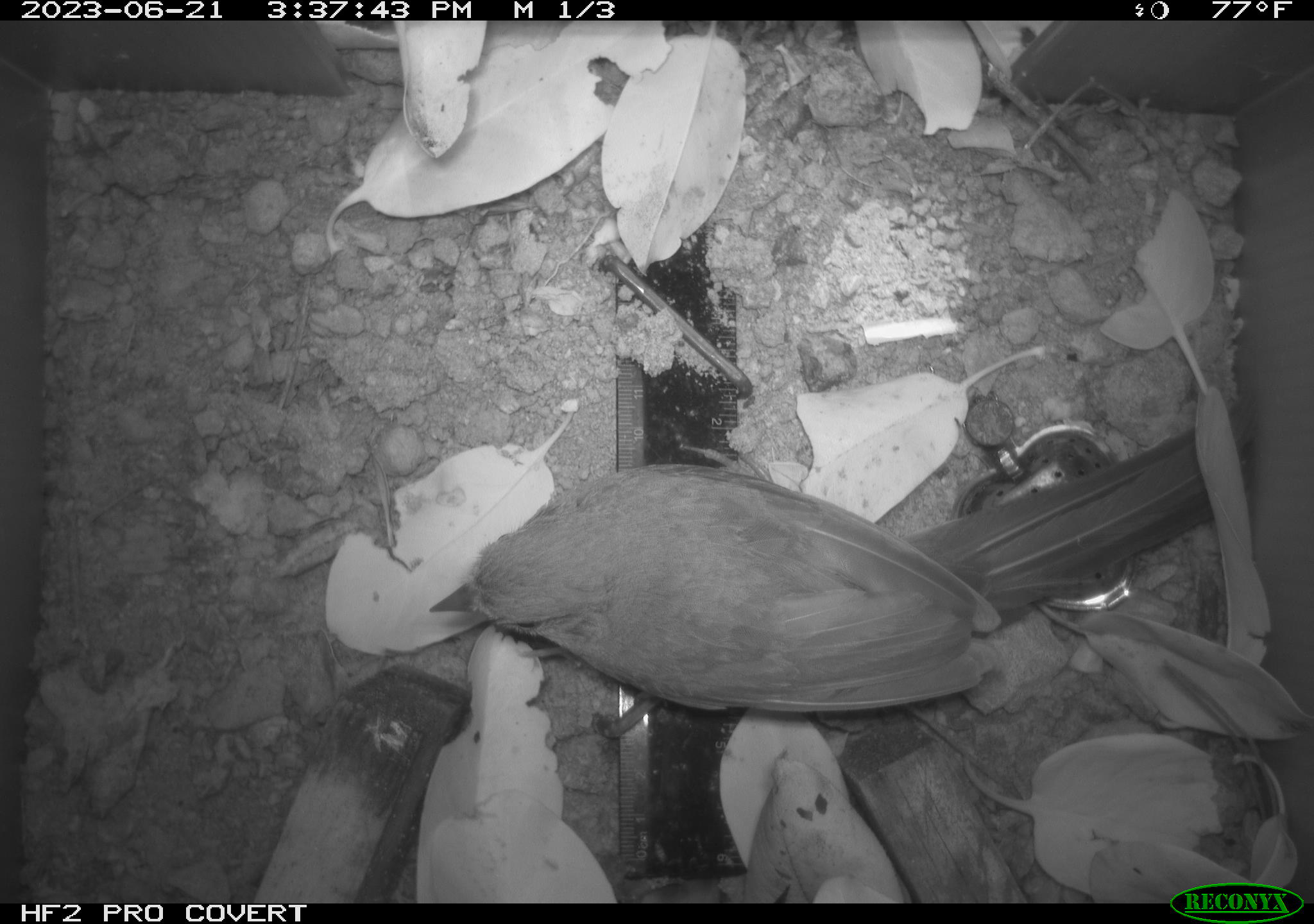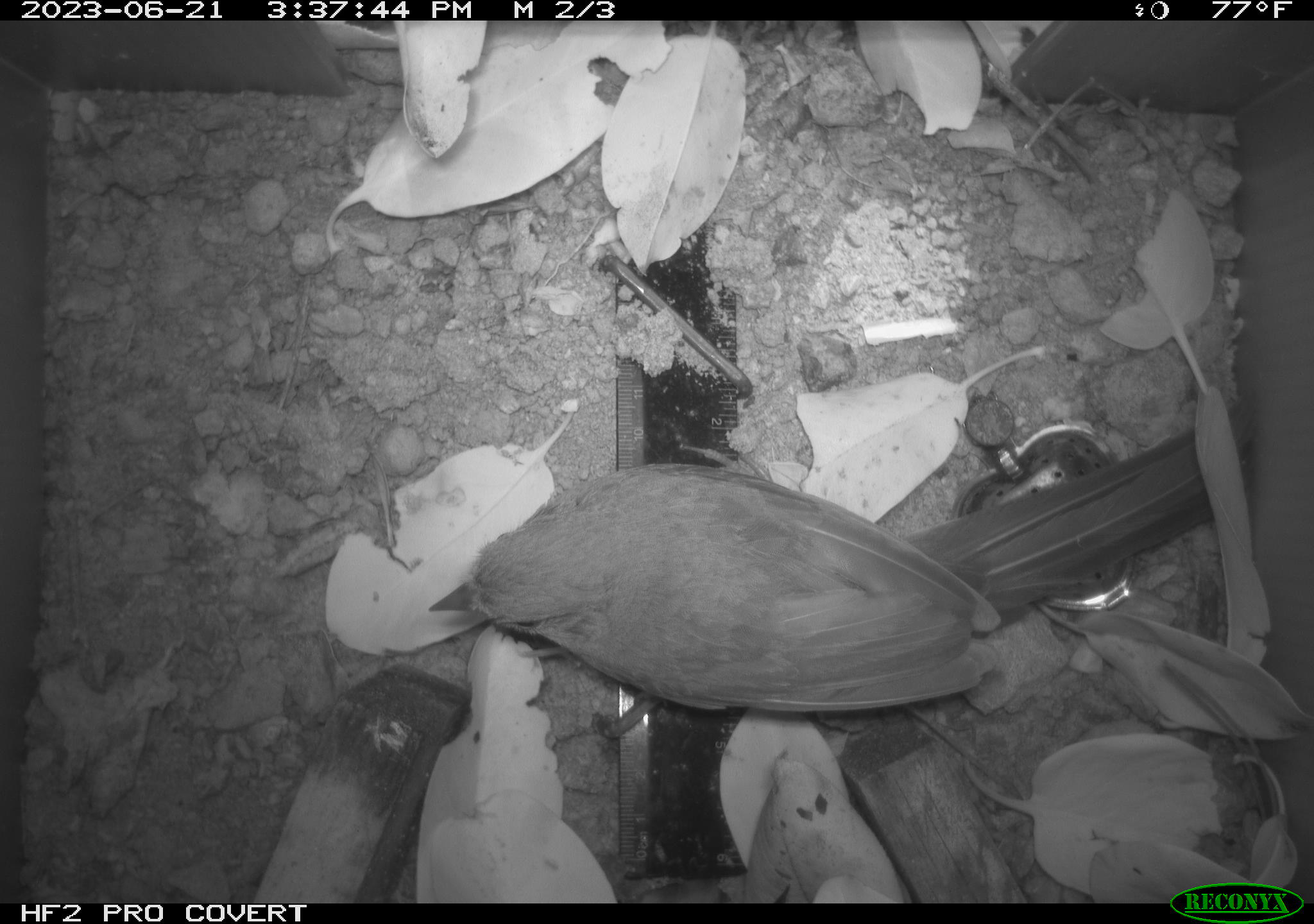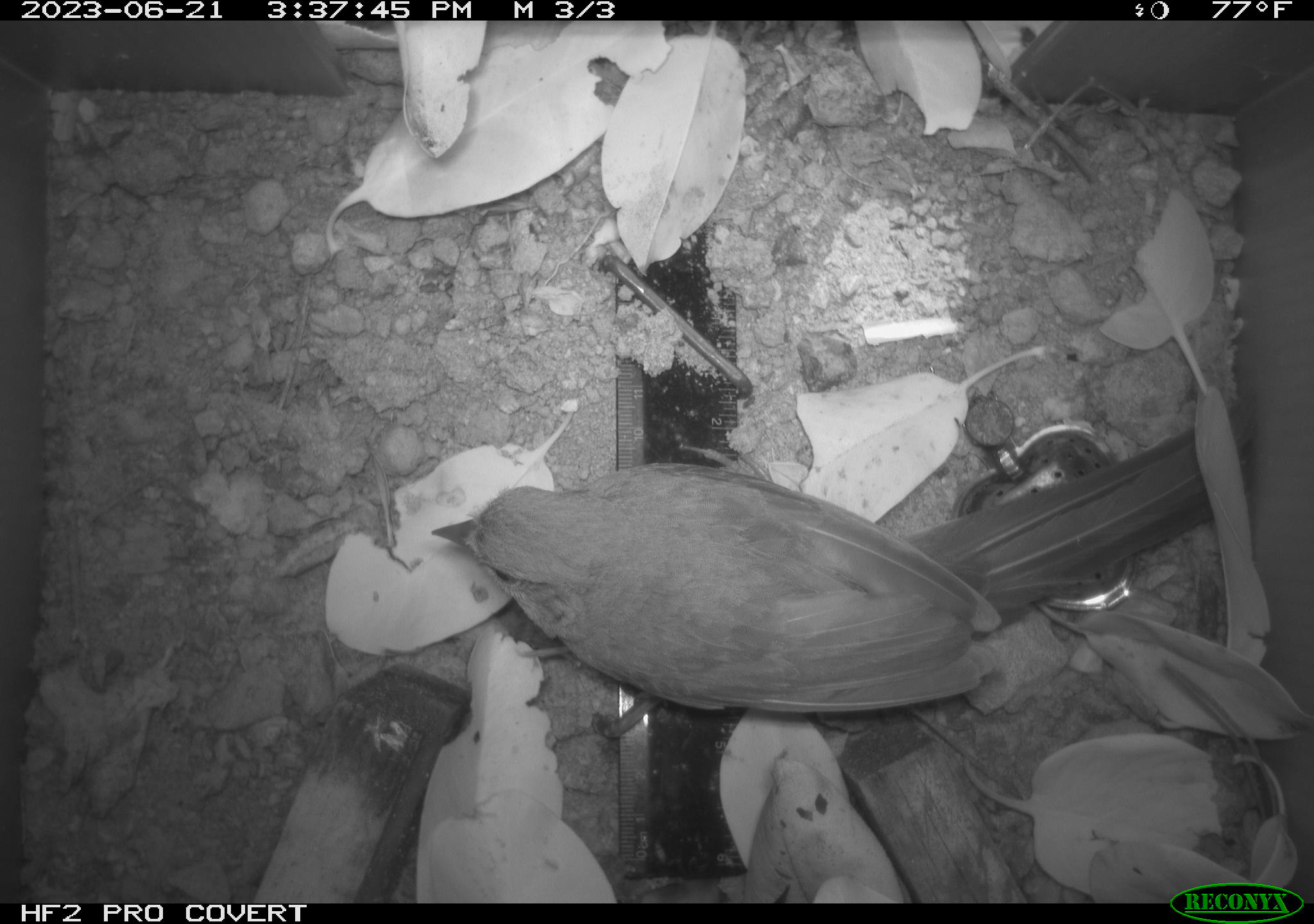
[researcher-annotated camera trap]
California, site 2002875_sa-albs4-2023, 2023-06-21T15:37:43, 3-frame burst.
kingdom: Animalia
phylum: Chordata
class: Aves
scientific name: Aves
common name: bird